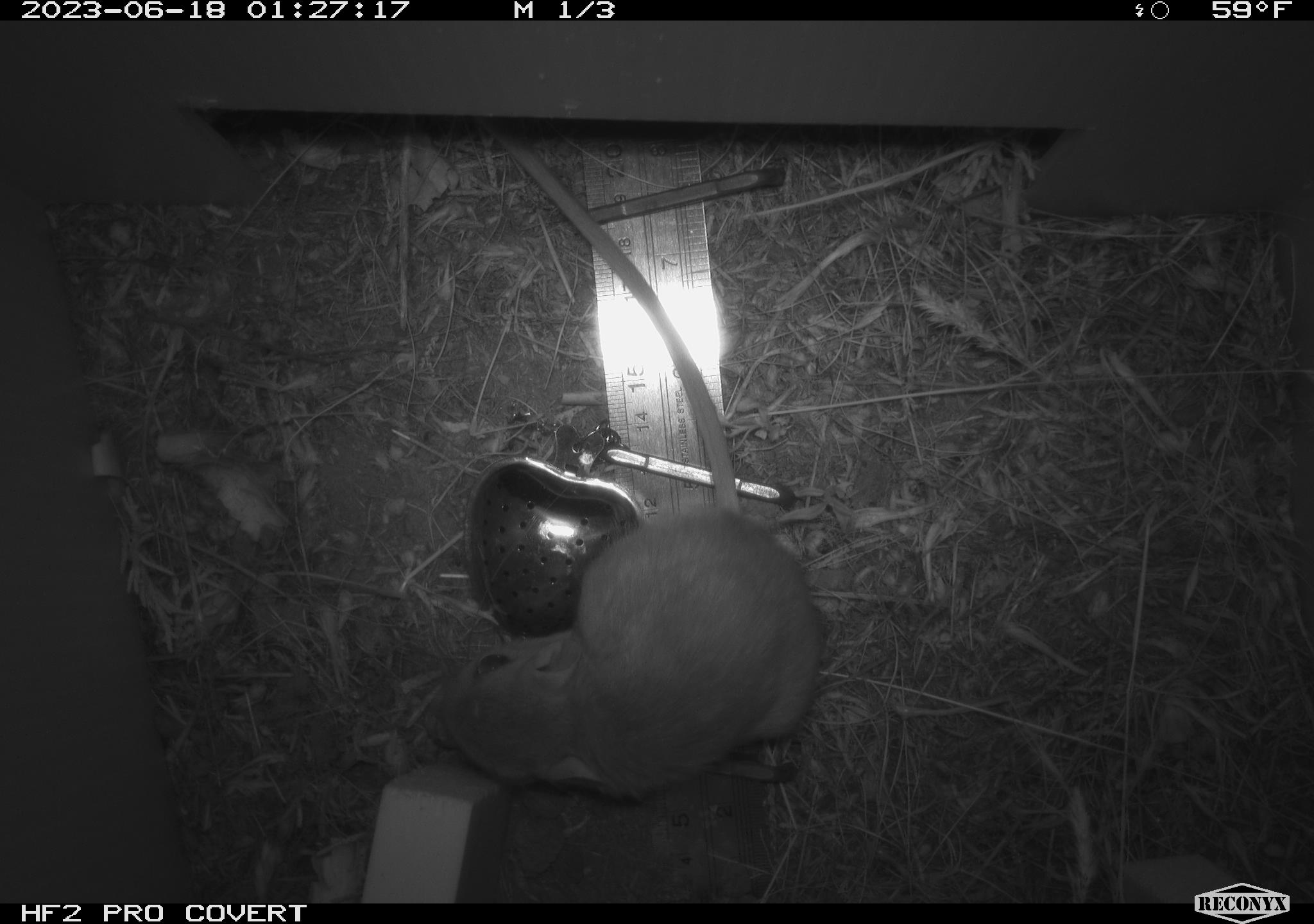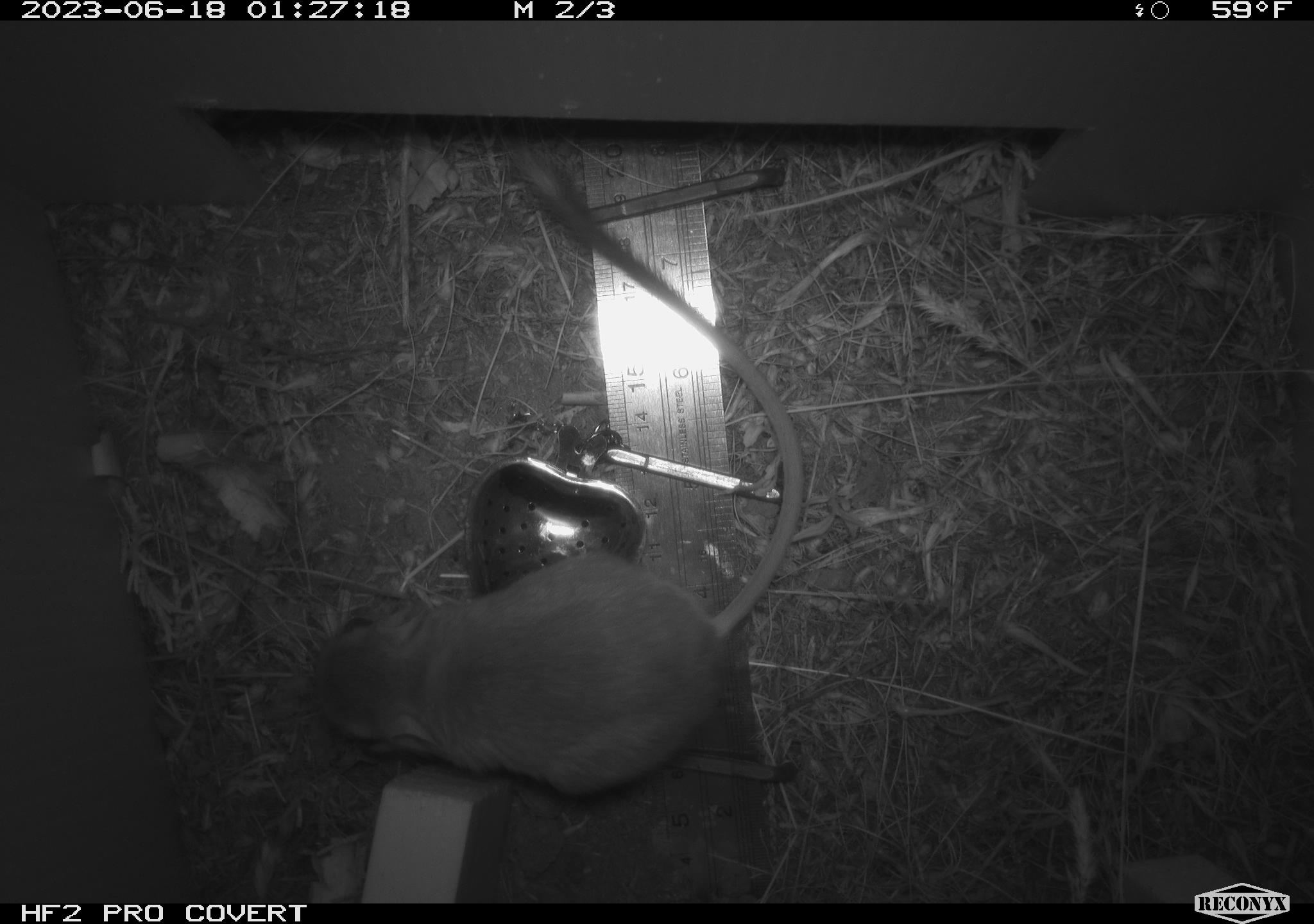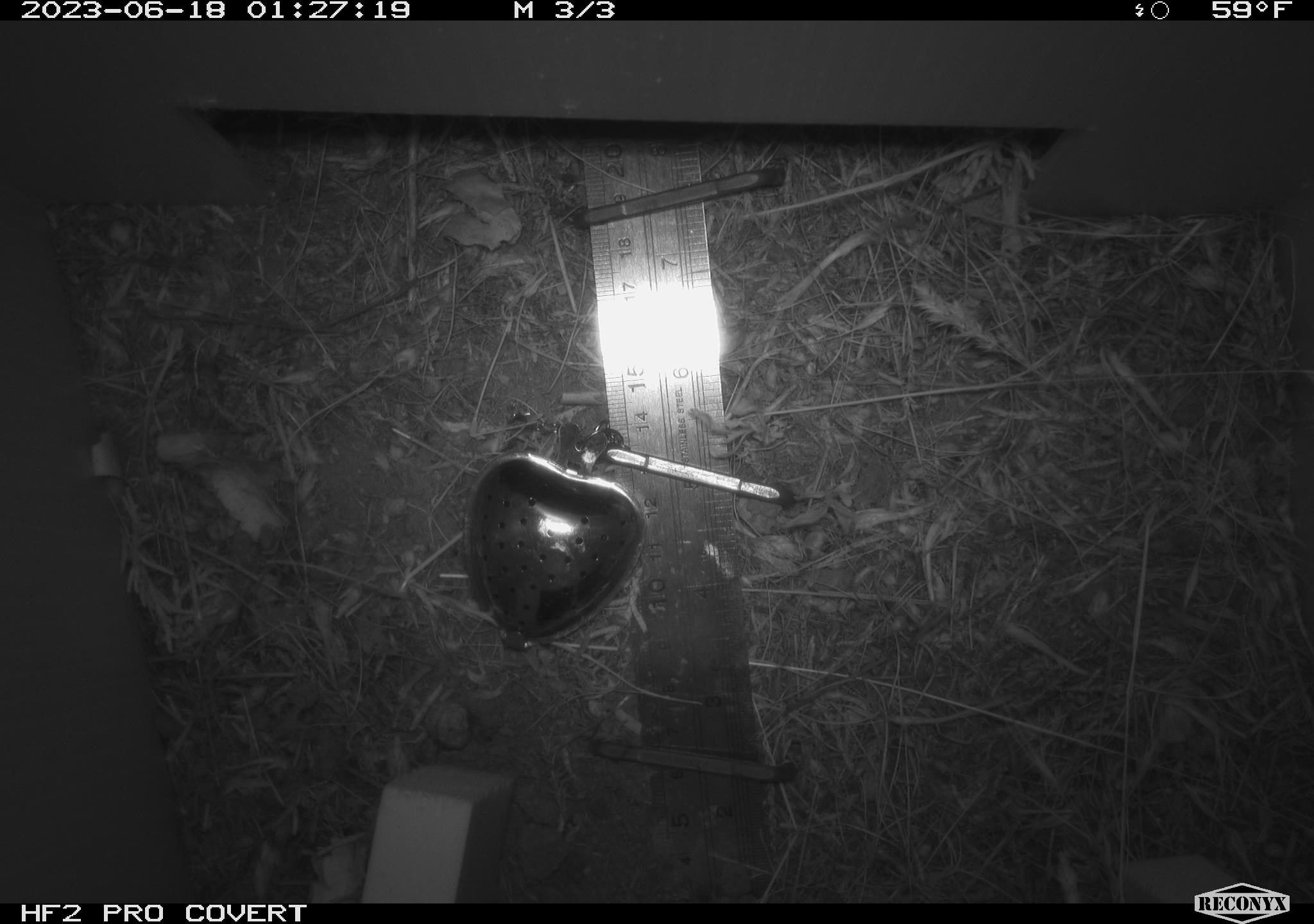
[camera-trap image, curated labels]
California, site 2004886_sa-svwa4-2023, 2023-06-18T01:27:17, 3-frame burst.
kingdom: Animalia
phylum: Chordata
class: Mammalia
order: Rodentia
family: Heteromyidae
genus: Dipodomys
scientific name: Dipodomys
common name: kangaroo rats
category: dipodomys species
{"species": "dipodomys species (kangaroo rats) (Dipodomys)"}